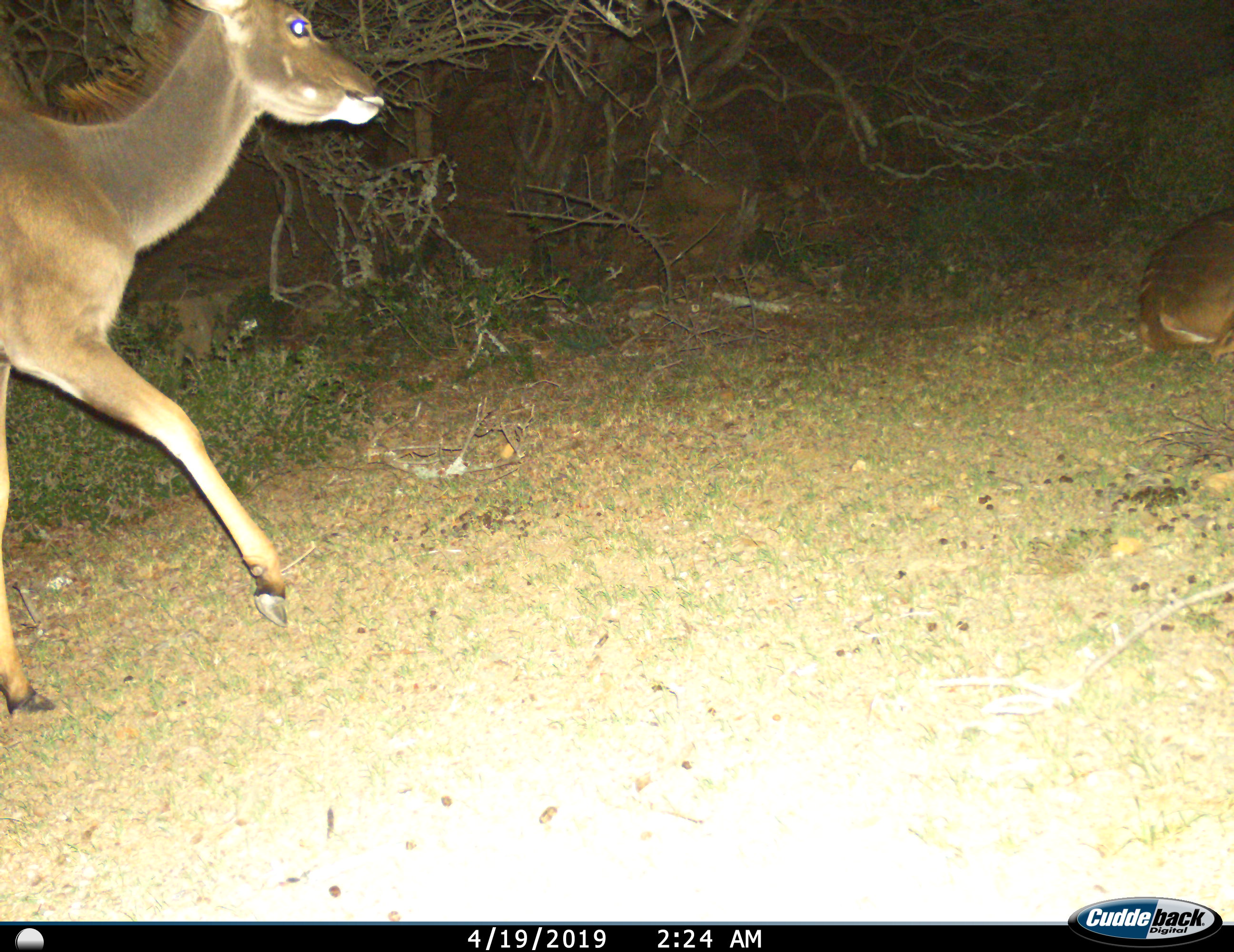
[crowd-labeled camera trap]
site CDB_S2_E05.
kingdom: Animalia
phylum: Chordata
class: Mammalia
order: Artiodactyla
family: Bovidae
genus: Tragelaphus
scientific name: Tragelaphus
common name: kudu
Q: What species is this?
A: Kudu (Tragelaphus).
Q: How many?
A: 2.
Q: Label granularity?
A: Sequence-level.